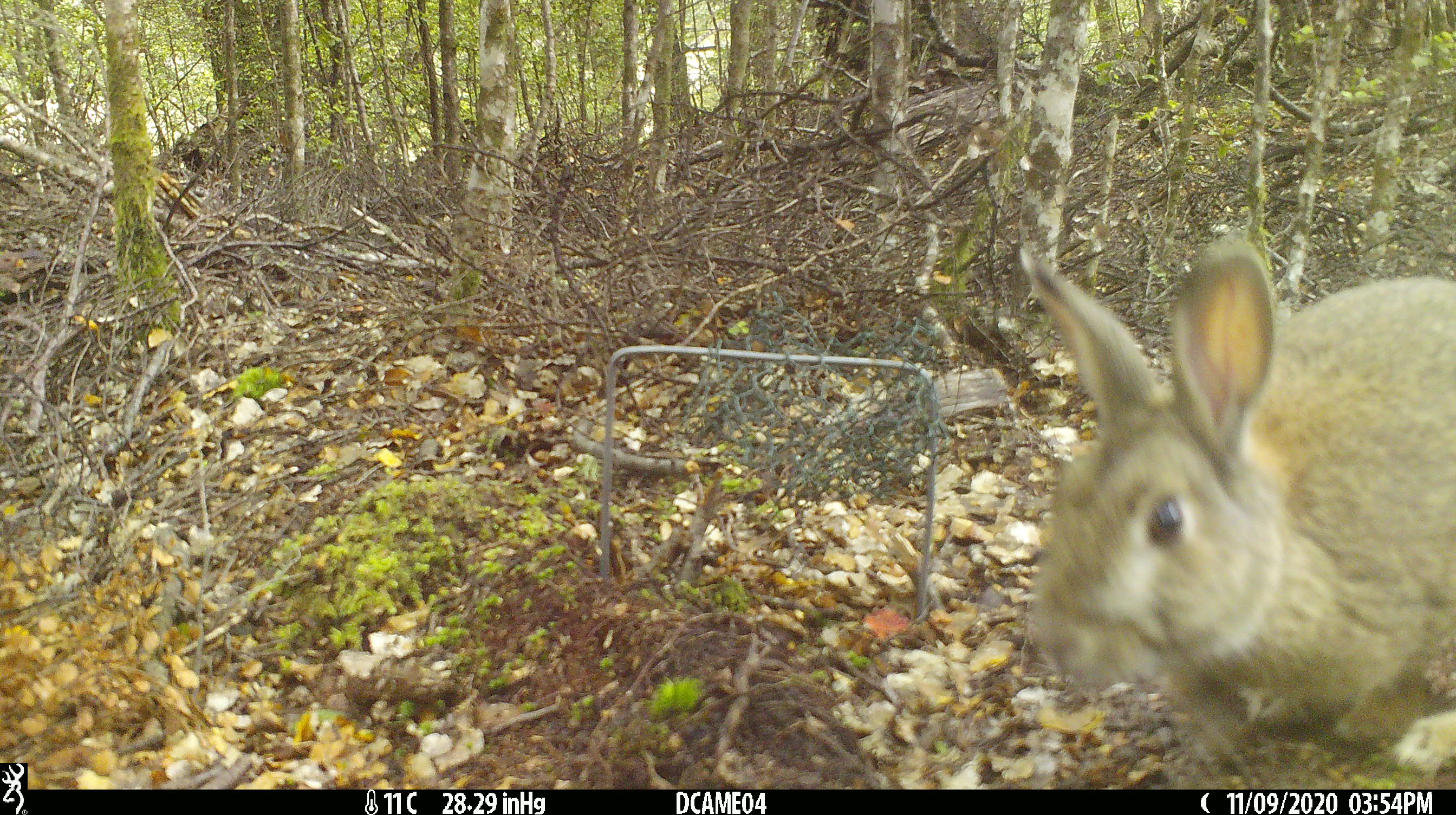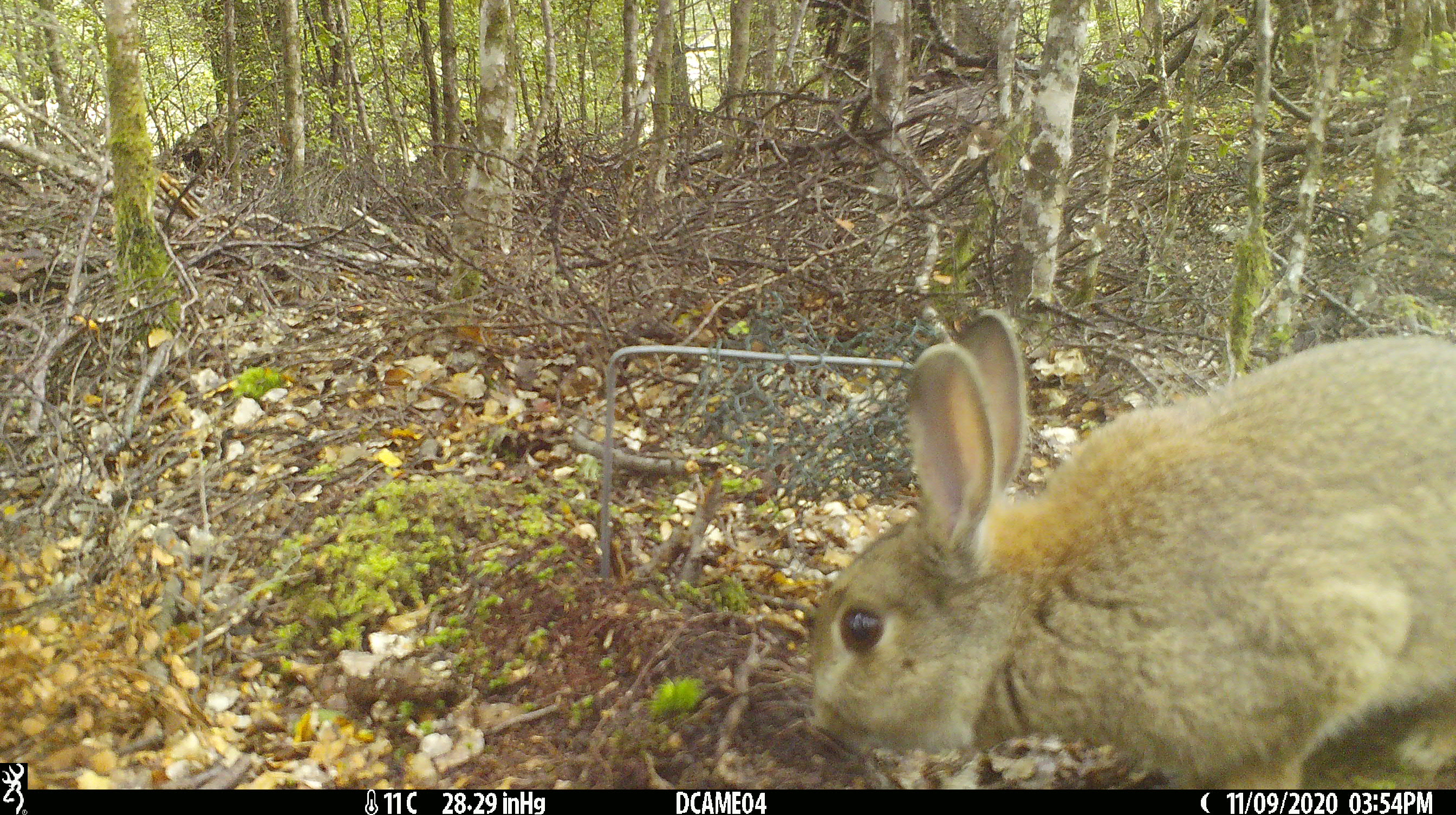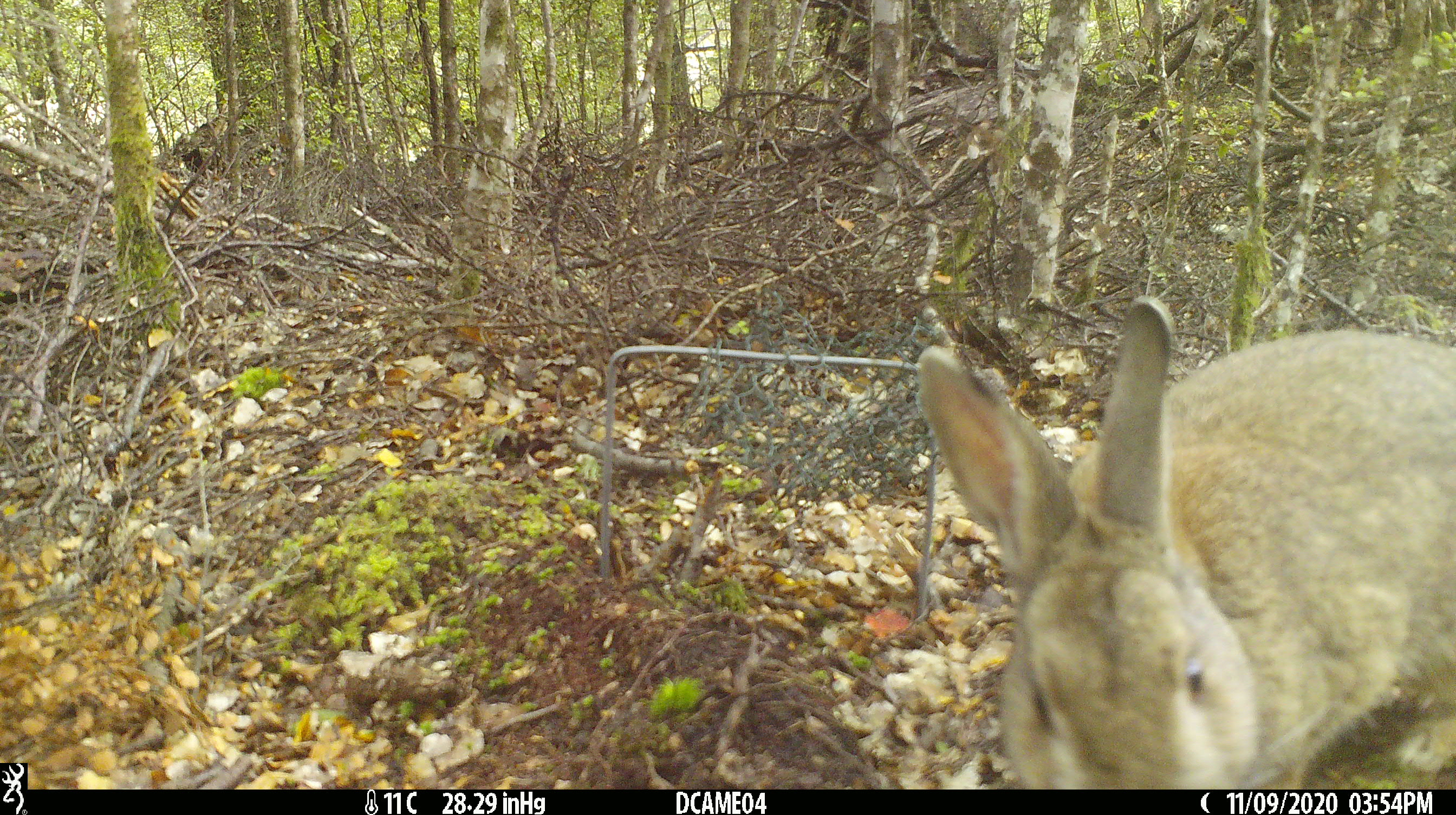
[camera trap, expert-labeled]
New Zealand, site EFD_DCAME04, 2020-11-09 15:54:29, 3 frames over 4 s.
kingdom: Animalia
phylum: Chordata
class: Mammalia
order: Lagomorpha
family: Leporidae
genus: Lepus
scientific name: Lepus europaeus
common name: brown hare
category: hare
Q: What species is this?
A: Hare (brown hare) (Lepus europaeus).